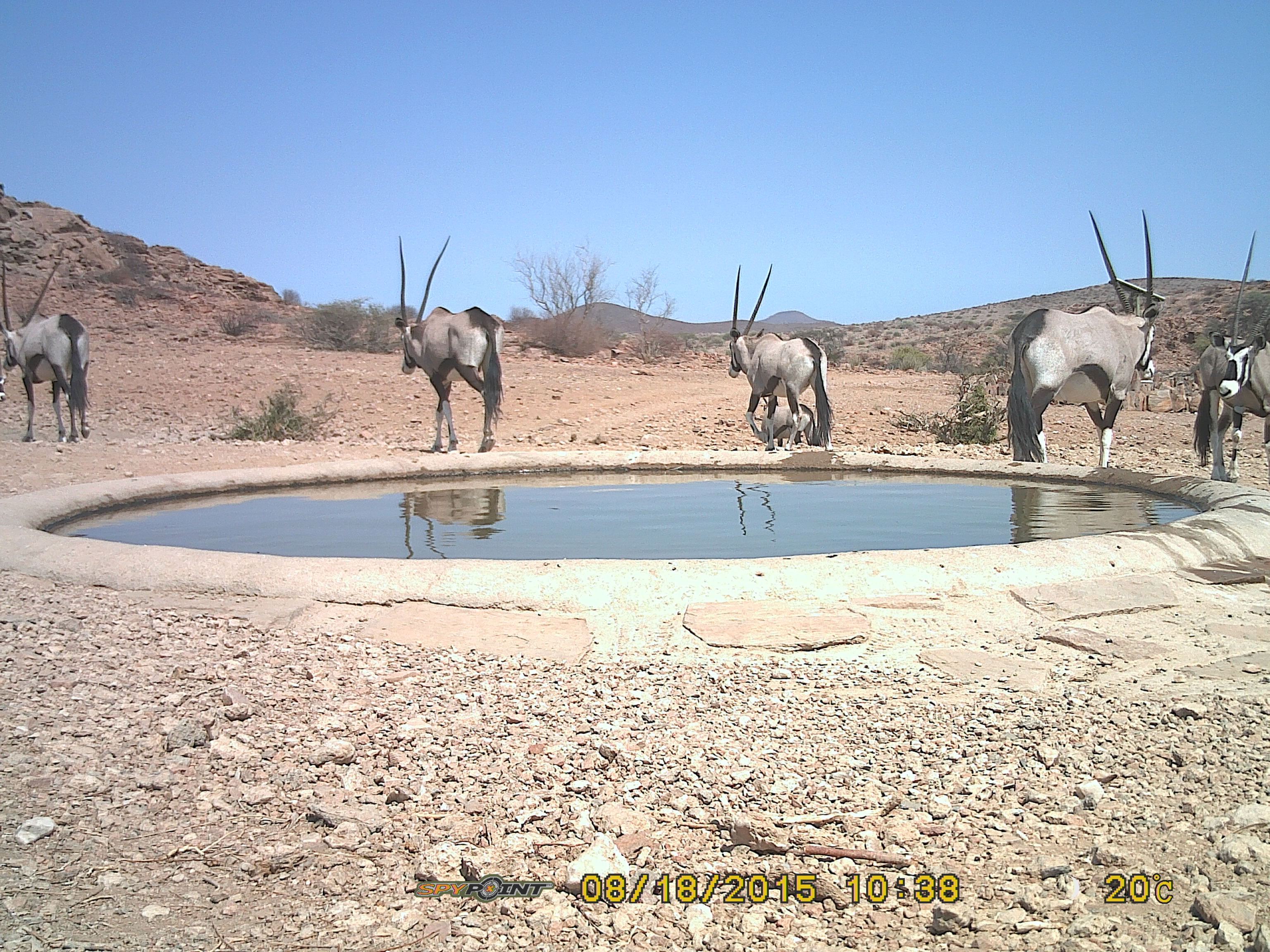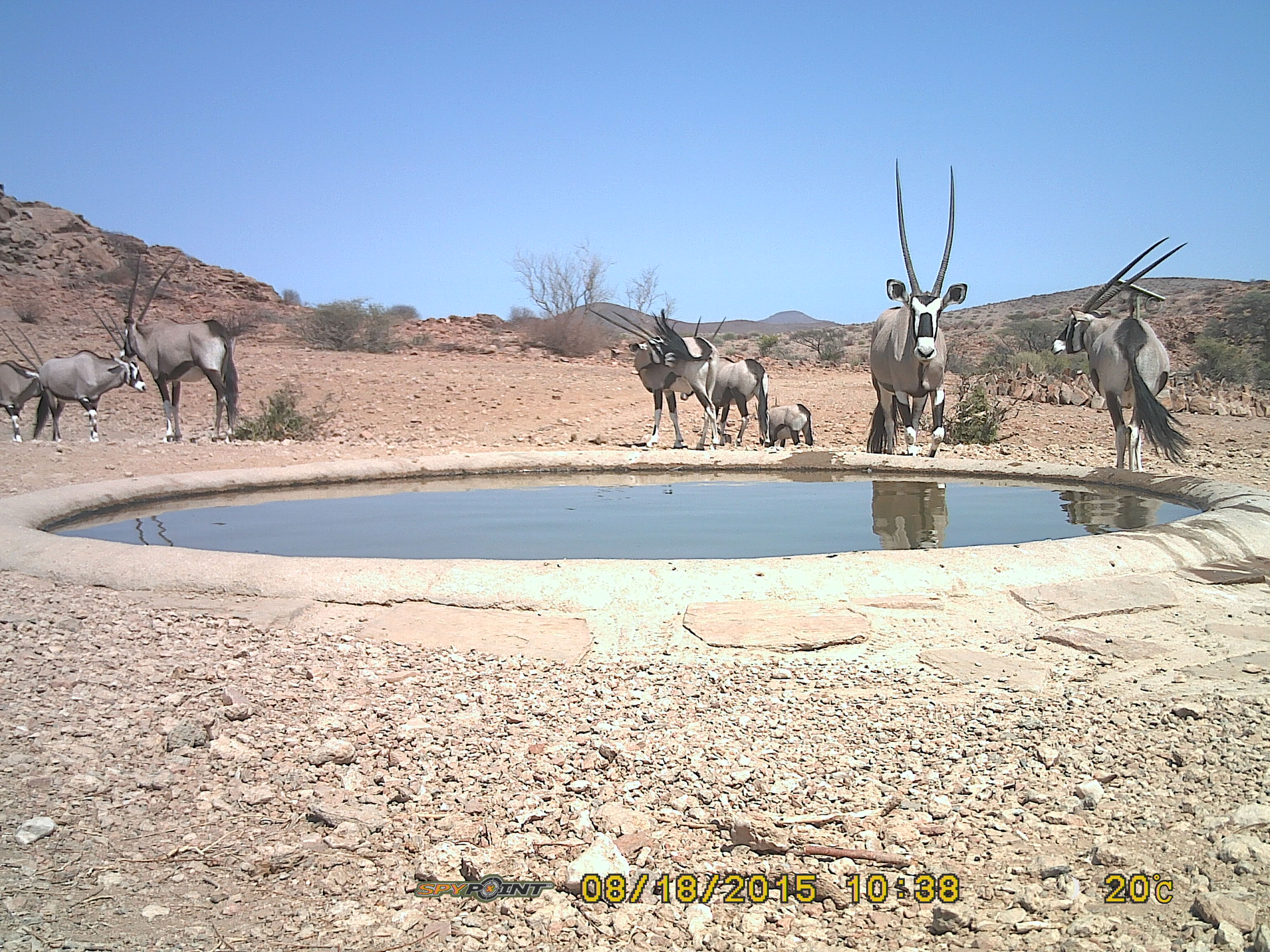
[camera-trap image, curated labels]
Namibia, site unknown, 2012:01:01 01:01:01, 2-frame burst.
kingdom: Animalia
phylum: Chordata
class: Mammalia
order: Artiodactyla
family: Bovidae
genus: Oryx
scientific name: Oryx gazella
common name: gemsbok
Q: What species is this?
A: Oryx gazella (gemsbok).